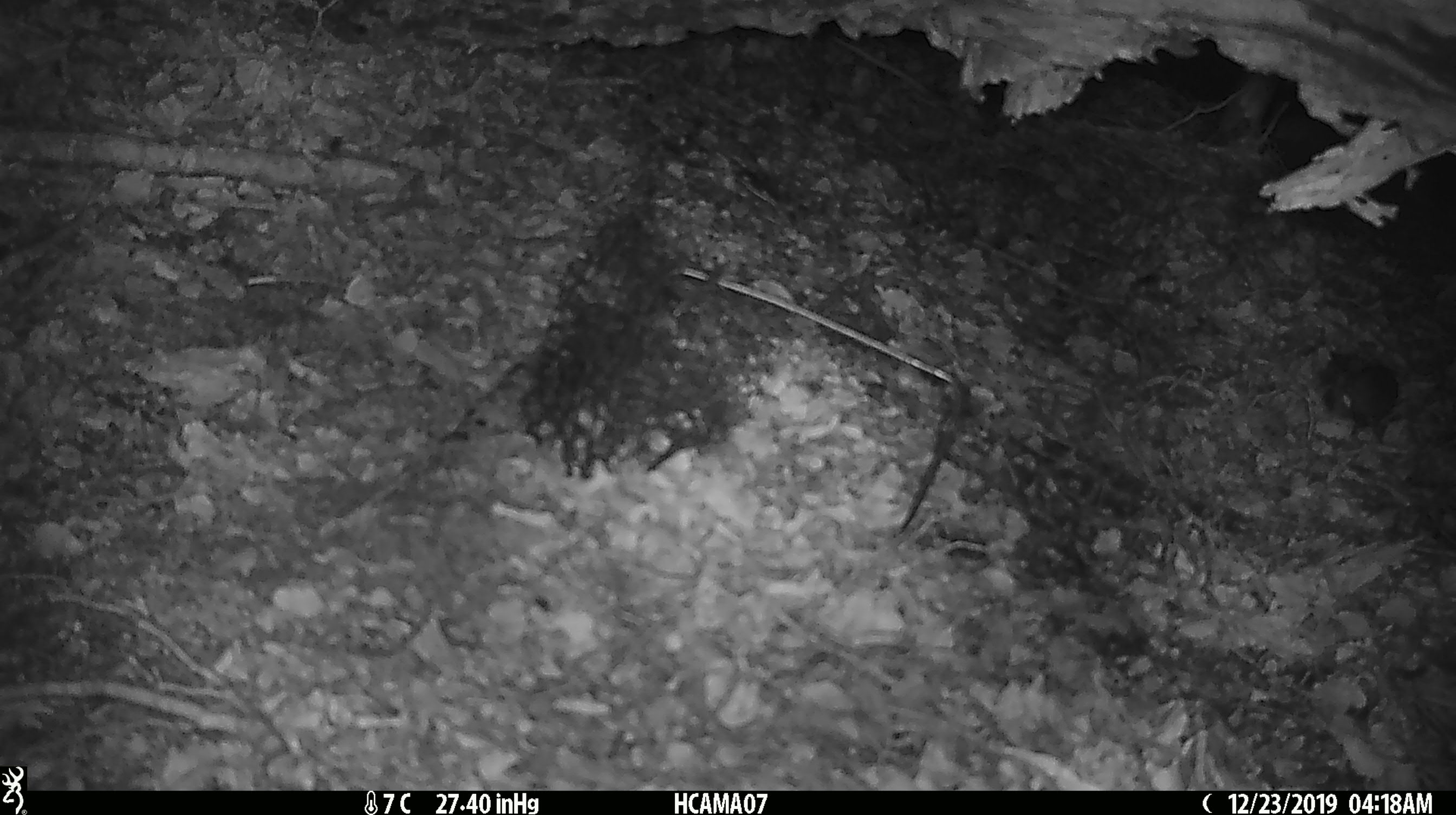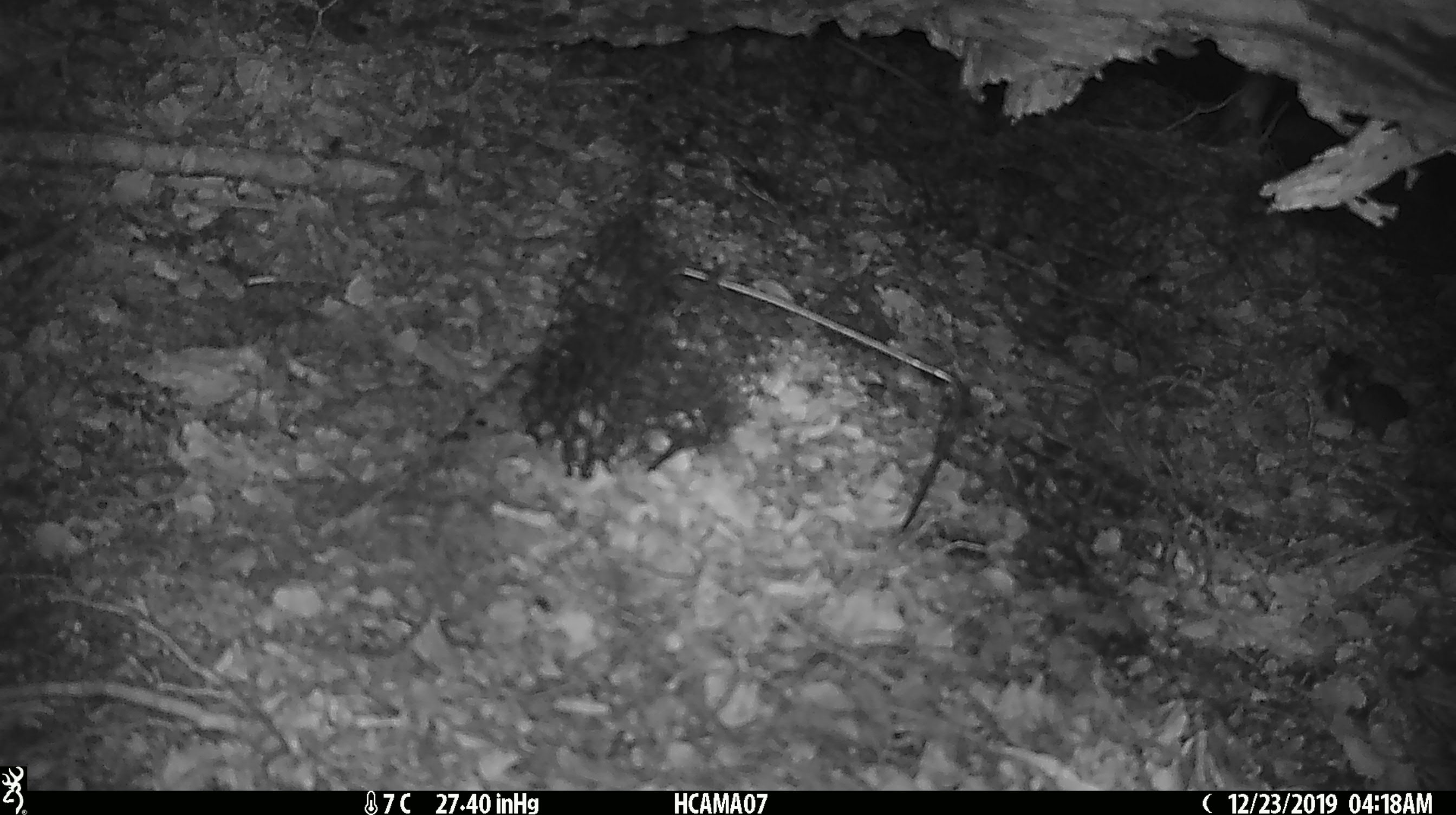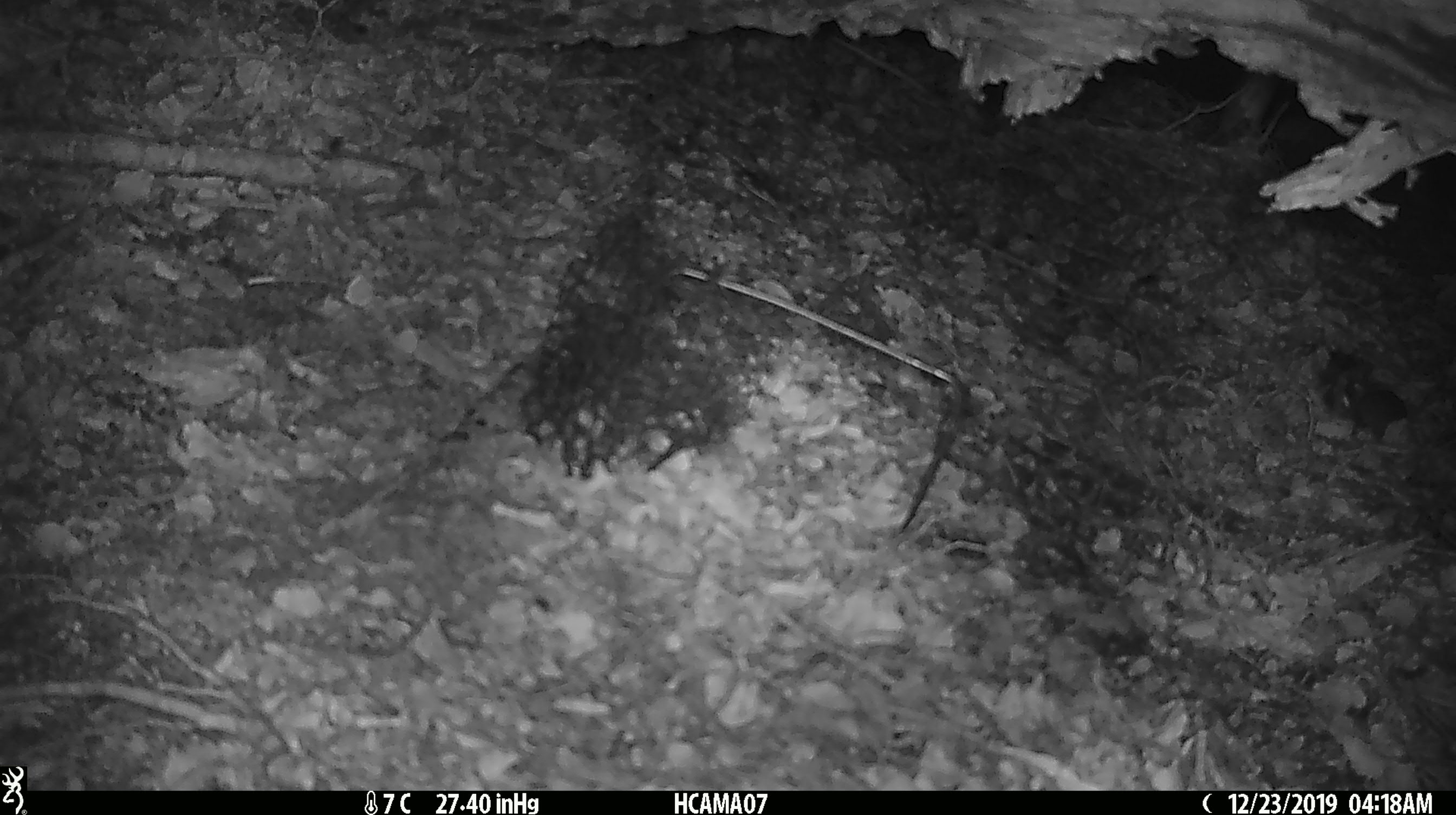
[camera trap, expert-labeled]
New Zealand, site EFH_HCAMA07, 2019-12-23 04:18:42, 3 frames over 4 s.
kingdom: Animalia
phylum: Chordata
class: Mammalia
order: Rodentia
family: Muridae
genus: Mus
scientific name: Mus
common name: mouse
Mouse (Mus).